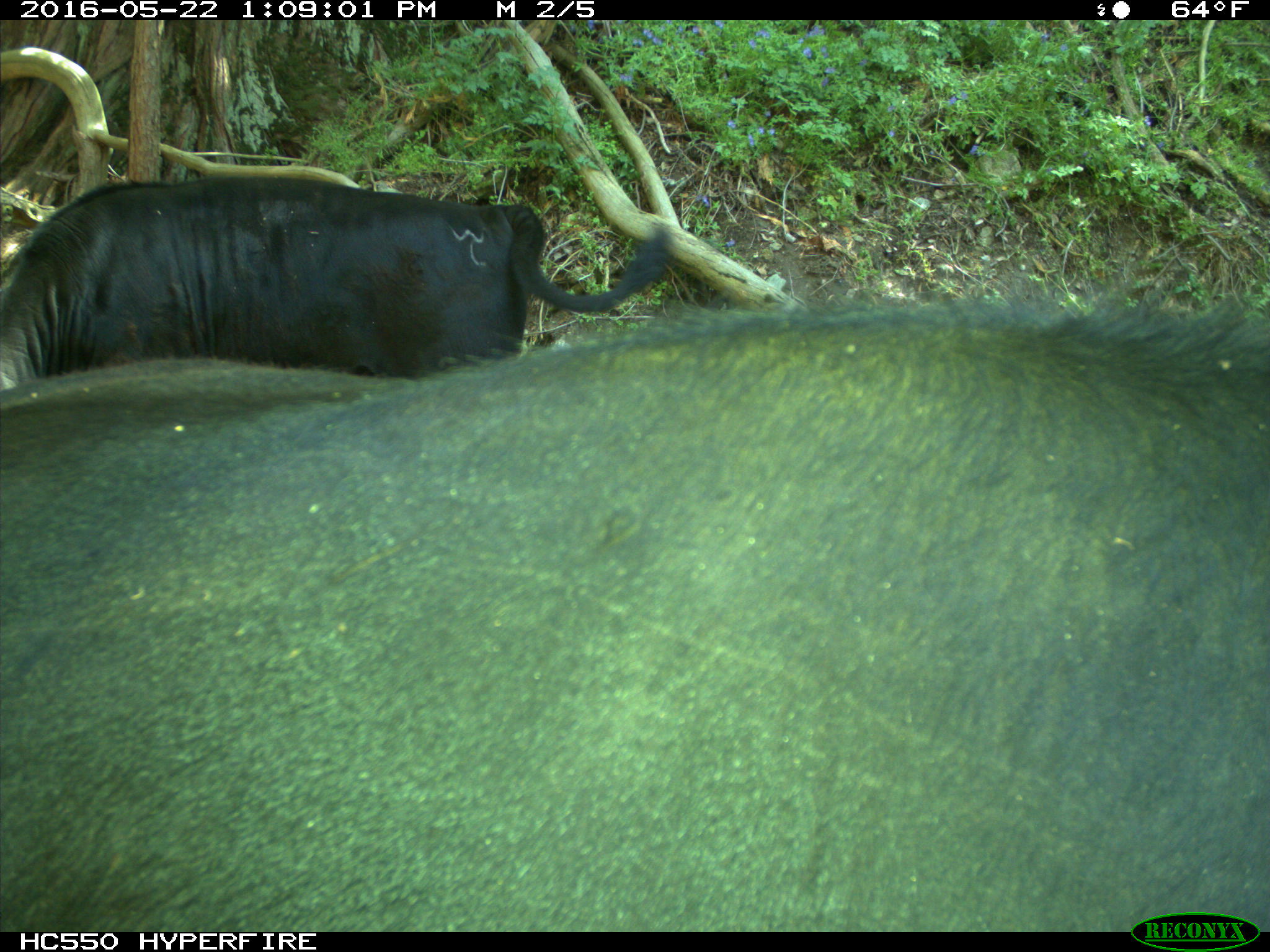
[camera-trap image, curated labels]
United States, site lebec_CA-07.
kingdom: Animalia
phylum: Chordata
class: Mammalia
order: Artiodactyla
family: Bovidae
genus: Bos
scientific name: Bos taurus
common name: domestic cow